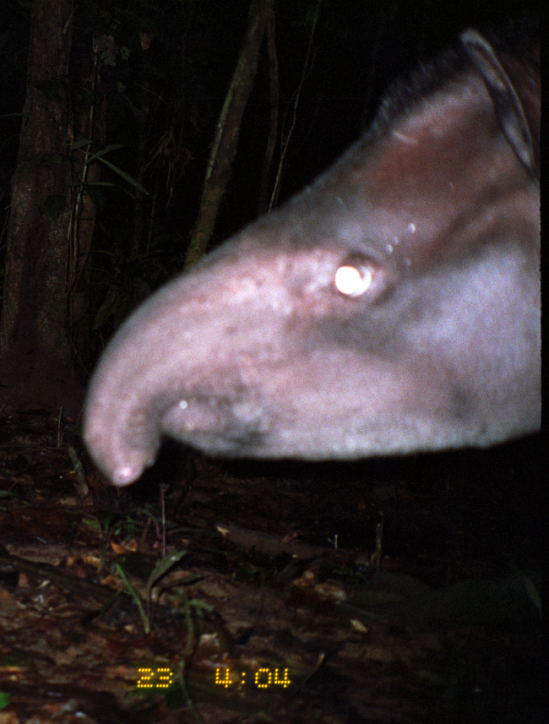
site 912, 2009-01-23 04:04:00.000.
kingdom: Animalia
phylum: Chordata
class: Mammalia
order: Perissodactyla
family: Tapiridae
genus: Tapirus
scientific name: Tapirus terrestris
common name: south american tapir